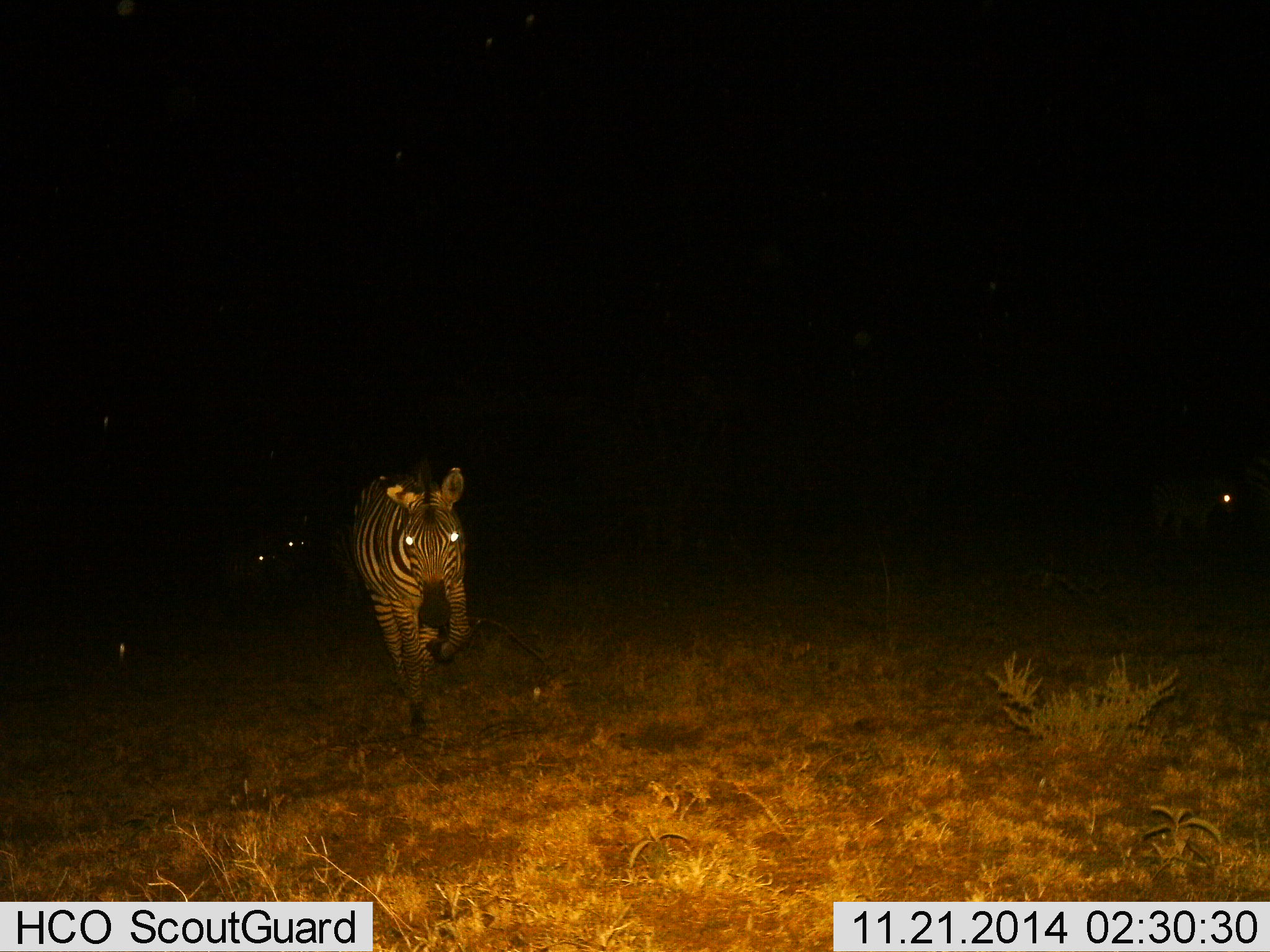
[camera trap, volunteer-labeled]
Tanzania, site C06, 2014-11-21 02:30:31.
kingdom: Animalia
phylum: Chordata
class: Mammalia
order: Perissodactyla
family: Equidae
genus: Equus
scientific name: Equus quagga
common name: plains zebra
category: zebra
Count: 1.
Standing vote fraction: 10%.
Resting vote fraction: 0%.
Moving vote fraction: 100%.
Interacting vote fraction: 0%.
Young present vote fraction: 0%.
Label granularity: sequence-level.